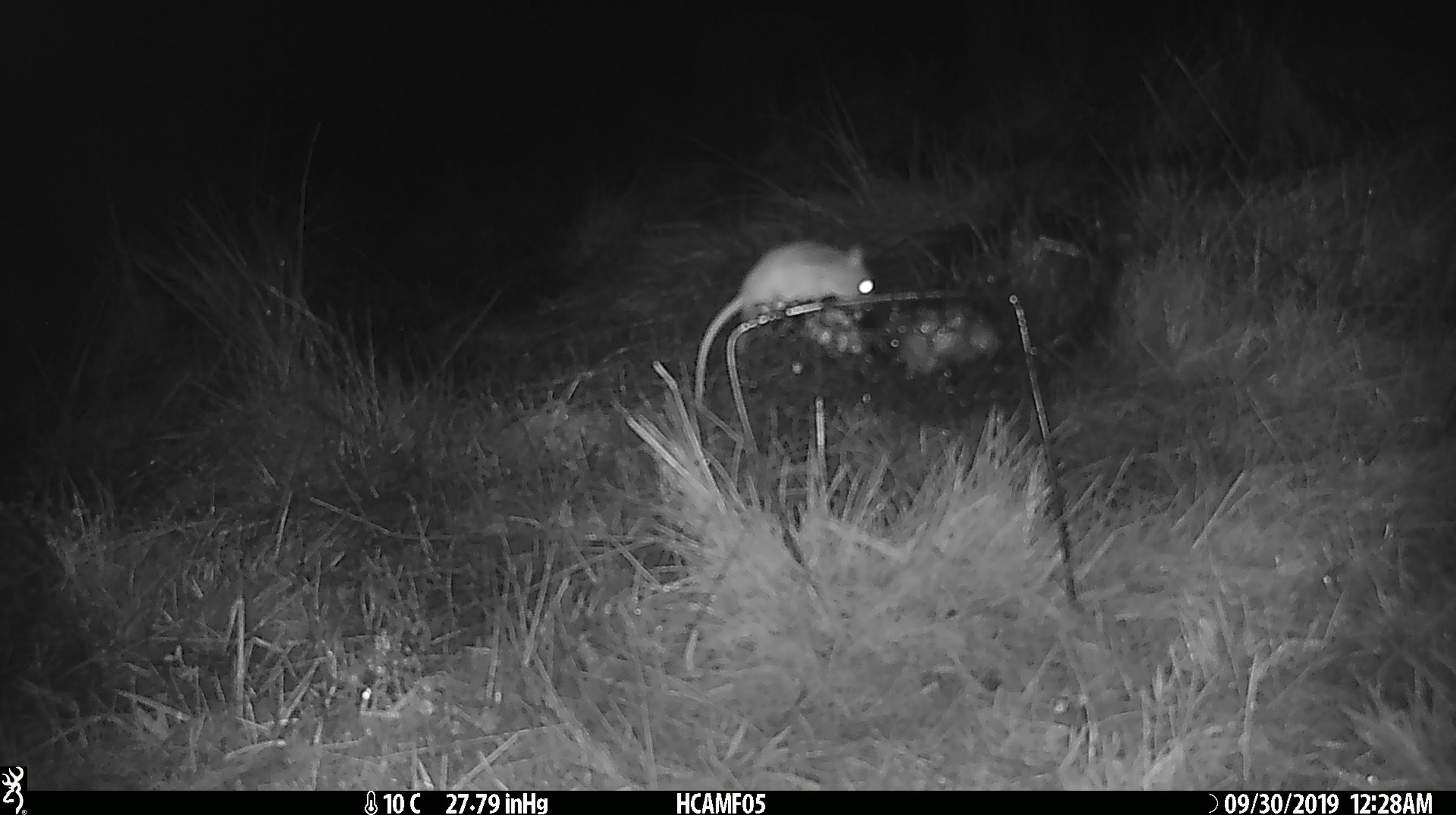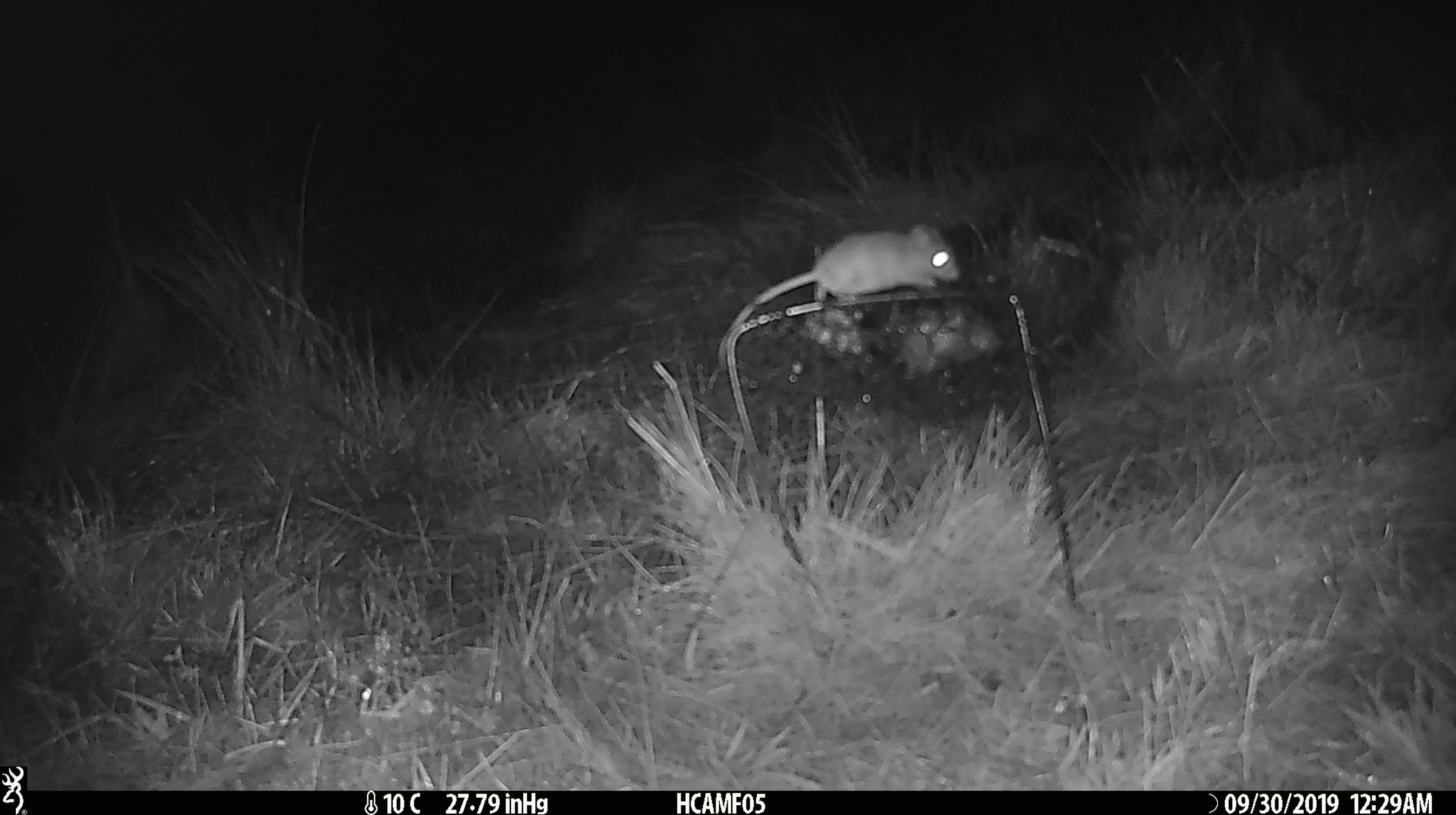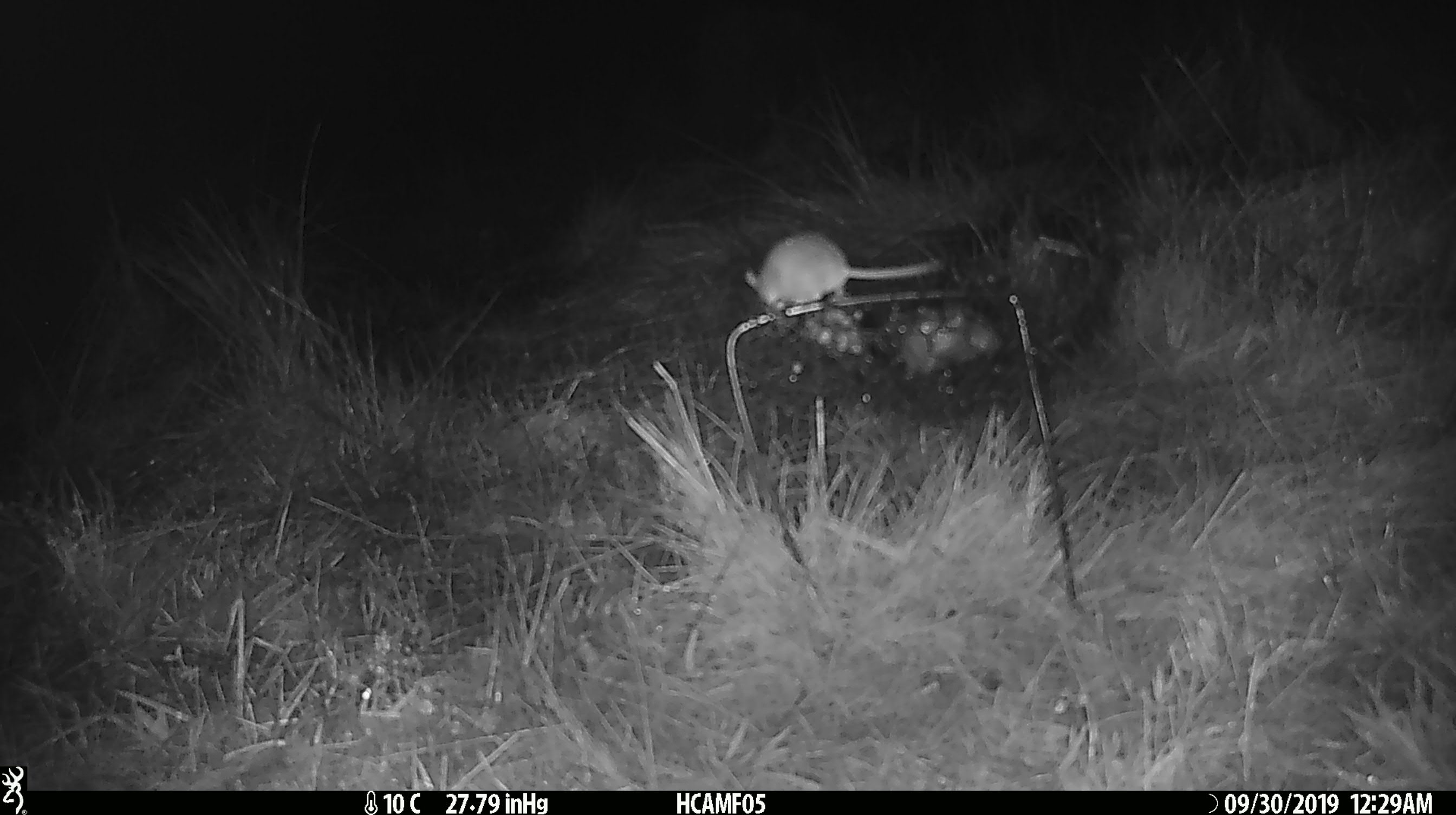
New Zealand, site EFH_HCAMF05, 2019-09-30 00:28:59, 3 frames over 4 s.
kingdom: Animalia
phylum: Chordata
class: Mammalia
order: Rodentia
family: Muridae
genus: Mus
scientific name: Mus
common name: mouse